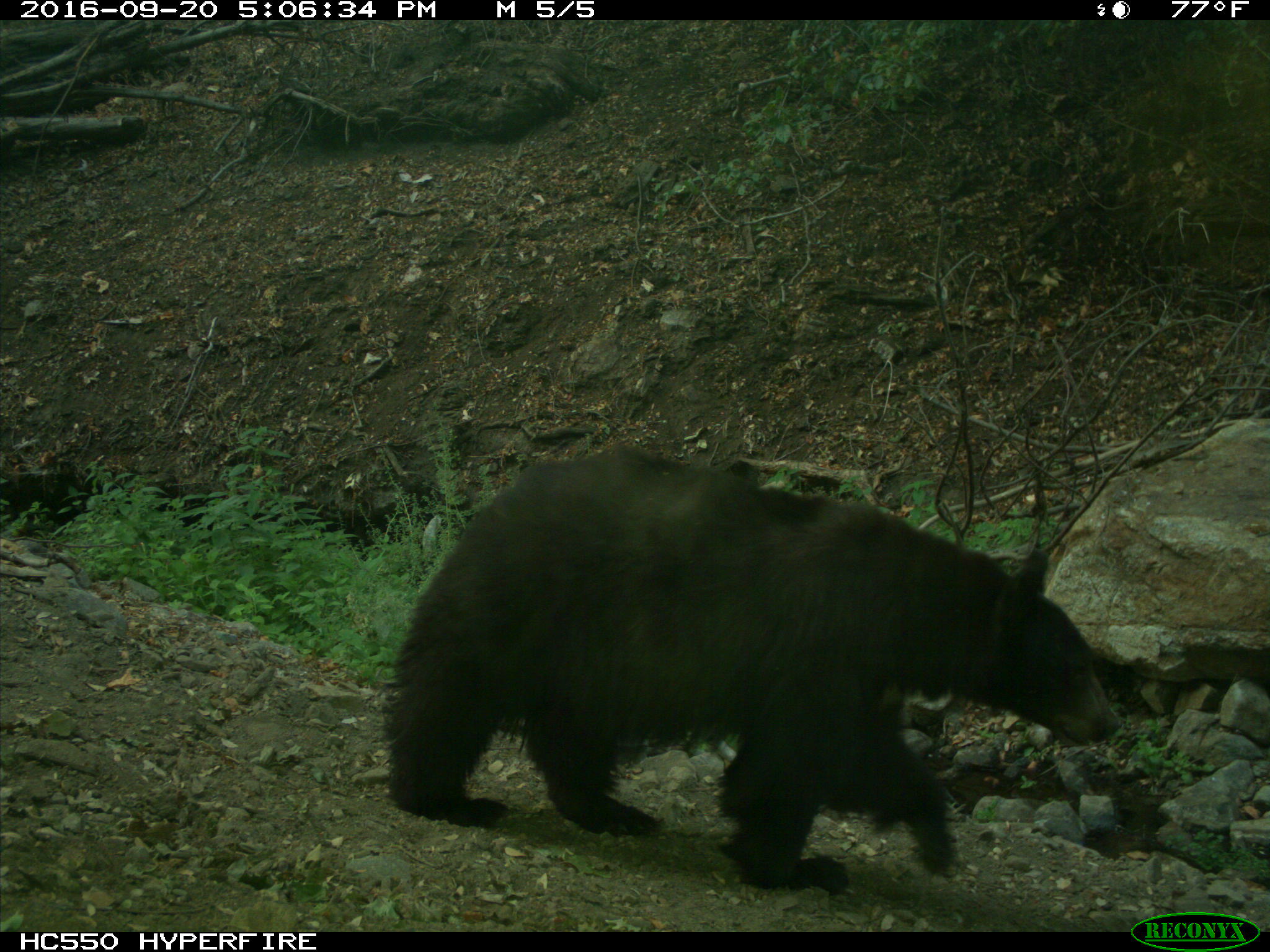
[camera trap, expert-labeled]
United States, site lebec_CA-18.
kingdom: Animalia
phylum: Chordata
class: Mammalia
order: Carnivora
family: Ursidae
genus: Ursus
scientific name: Ursus americanus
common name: american black bear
Ursus americanus (american black bear).